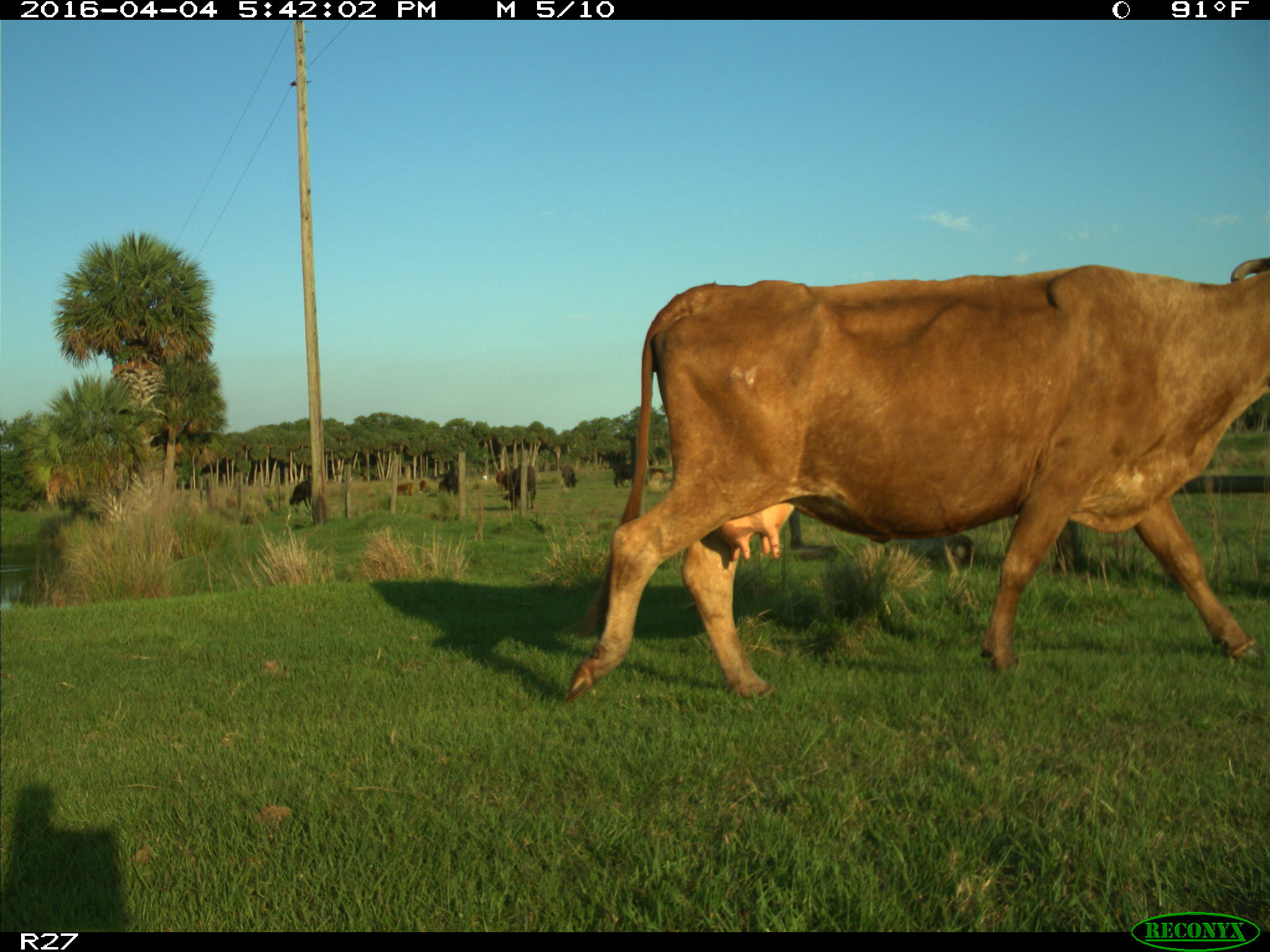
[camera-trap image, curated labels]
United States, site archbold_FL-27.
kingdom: Animalia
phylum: Chordata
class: Mammalia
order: Artiodactyla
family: Bovidae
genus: Bos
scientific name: Bos taurus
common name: domestic cow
Bos taurus (domestic cow).